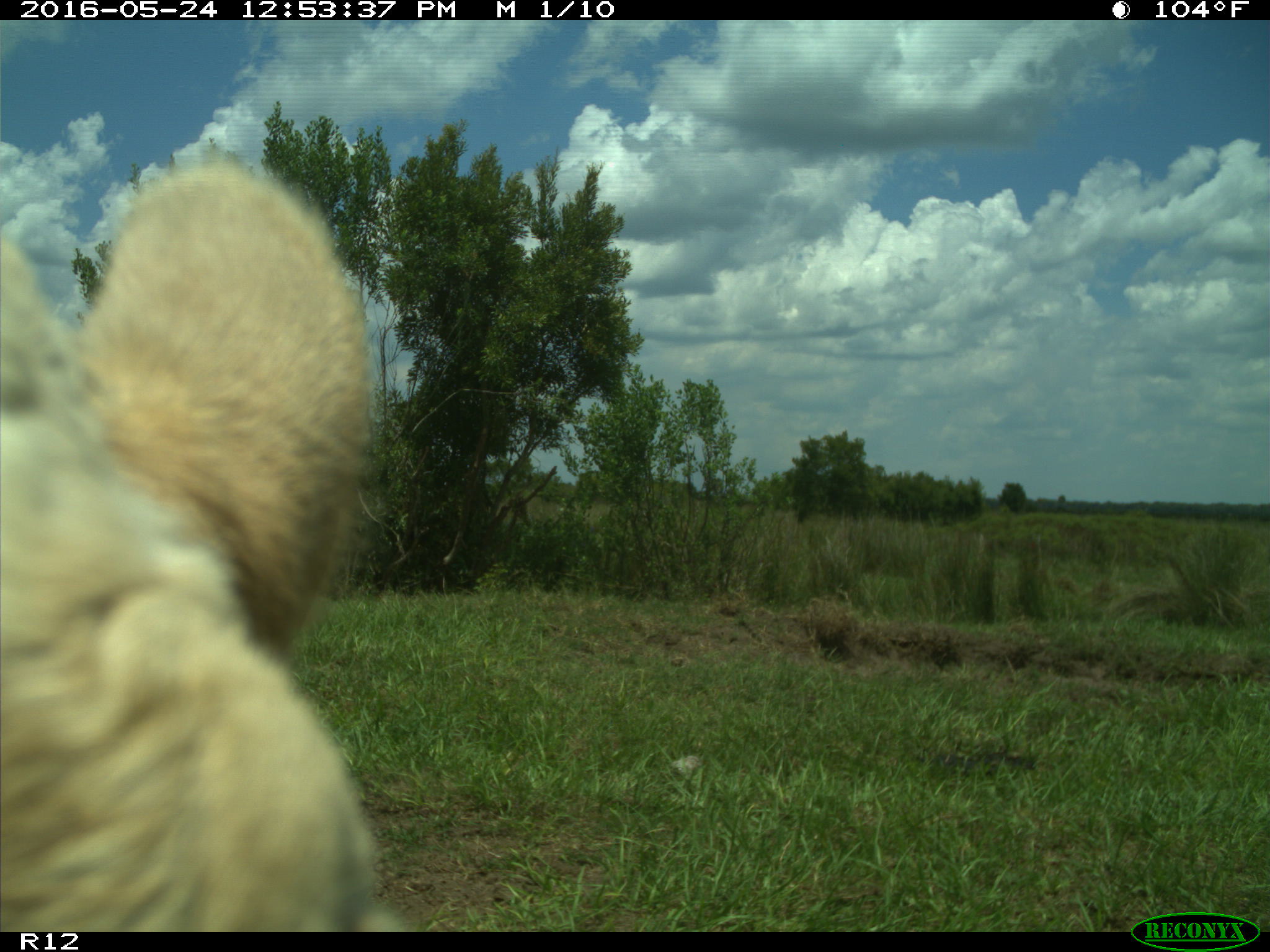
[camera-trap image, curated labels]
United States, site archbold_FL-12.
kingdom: Animalia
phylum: Chordata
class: Mammalia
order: Artiodactyla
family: Bovidae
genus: Bos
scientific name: Bos taurus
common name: domestic cow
Bos taurus (domestic cow).